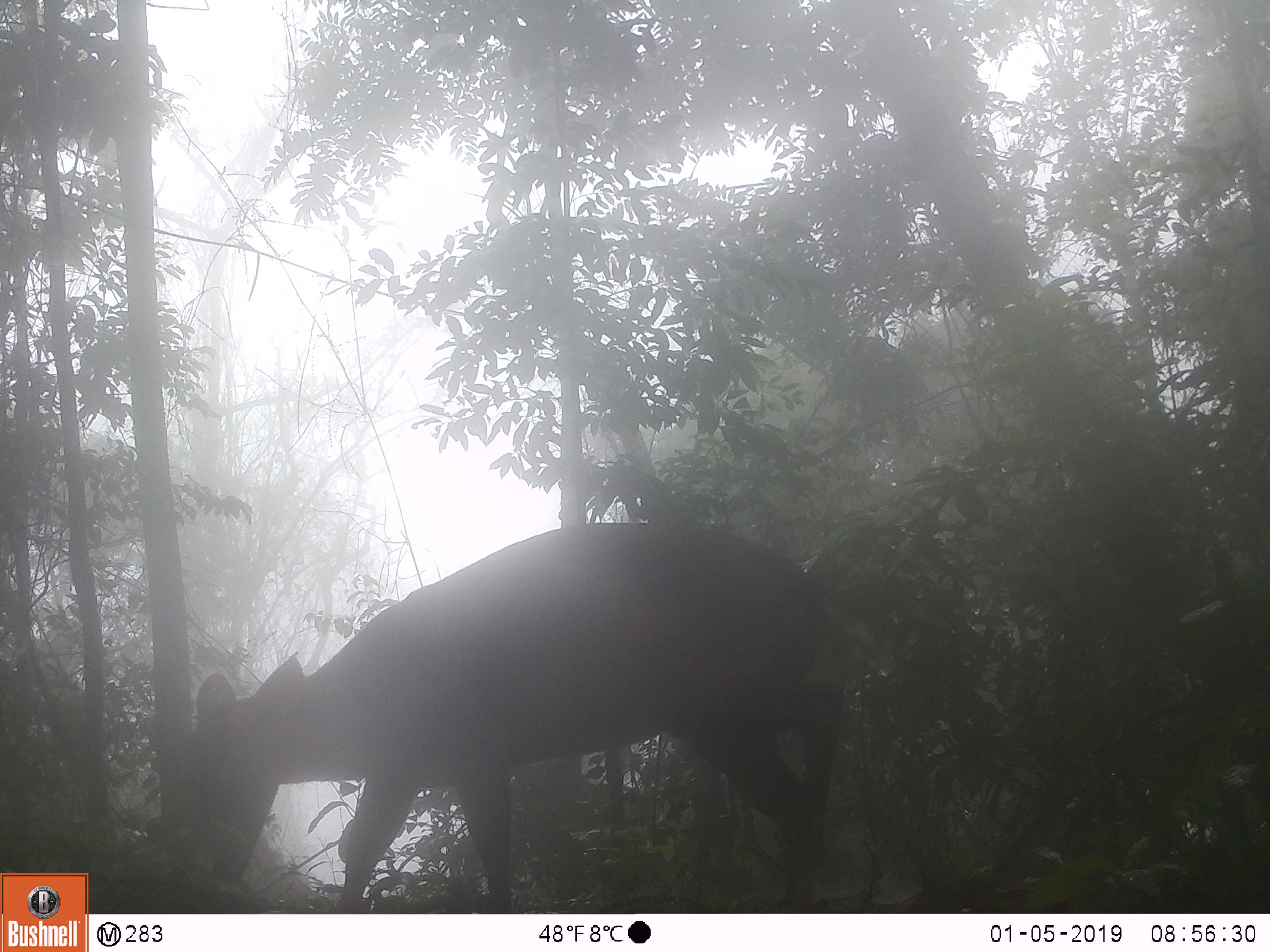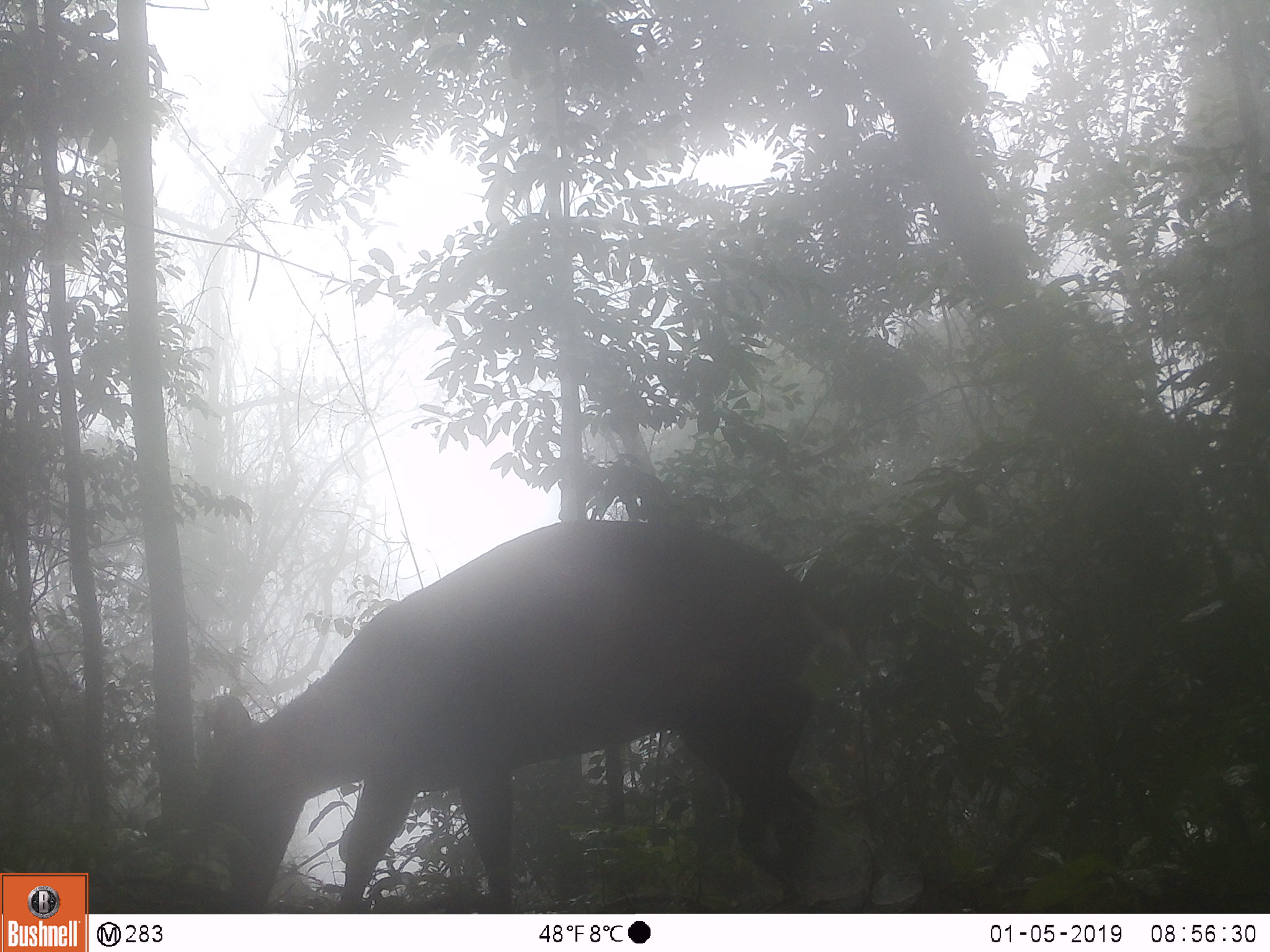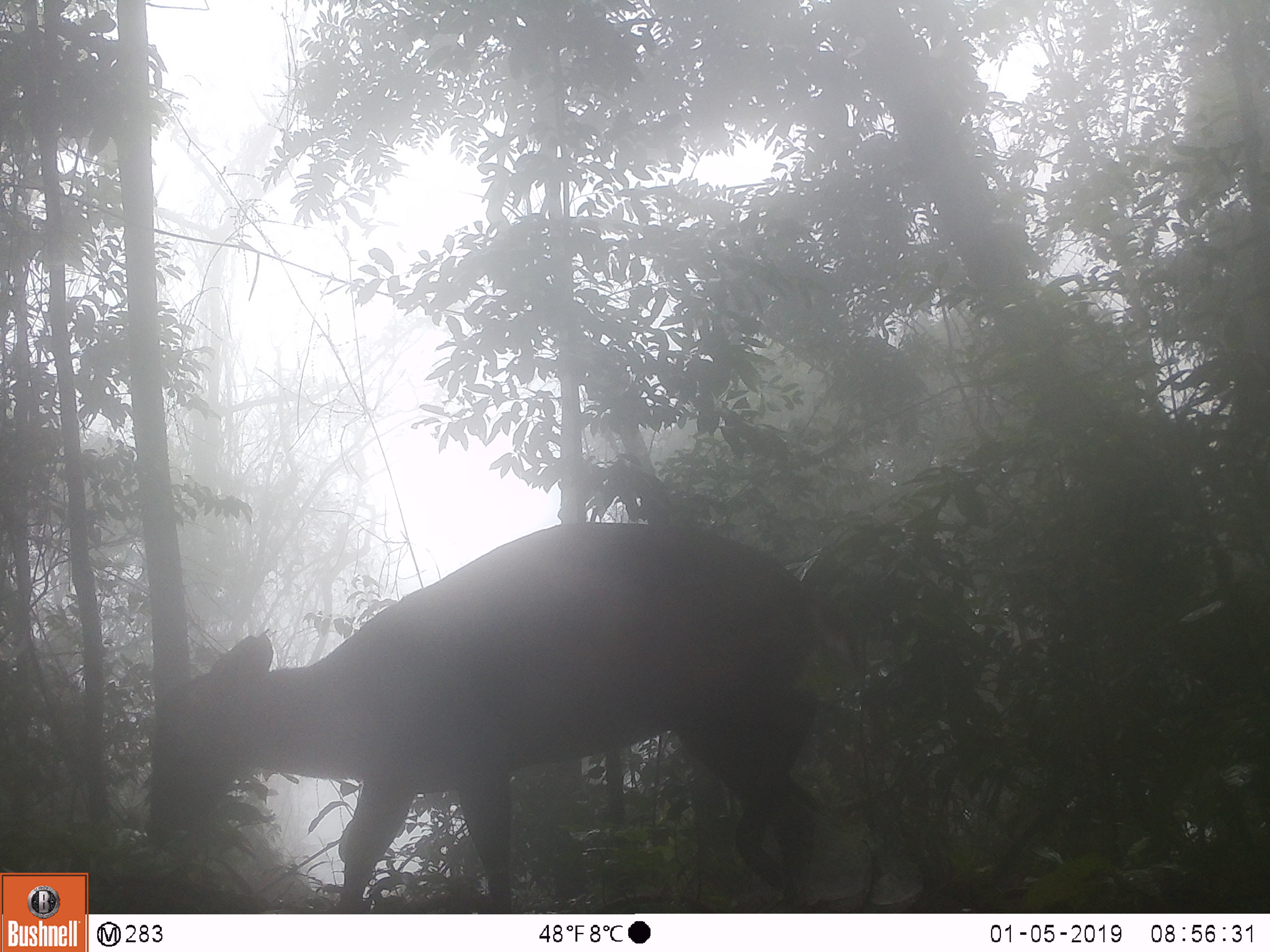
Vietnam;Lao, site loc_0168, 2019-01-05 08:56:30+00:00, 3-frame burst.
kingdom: Animalia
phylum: Chordata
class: Mammalia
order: Artiodactyla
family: Cervidae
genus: Muntiacus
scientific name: Muntiacus vuquangensis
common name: large-antlered muntjac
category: large antlered muntjac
Large antlered muntjac (large-antlered muntjac) (Muntiacus vuquangensis). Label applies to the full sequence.